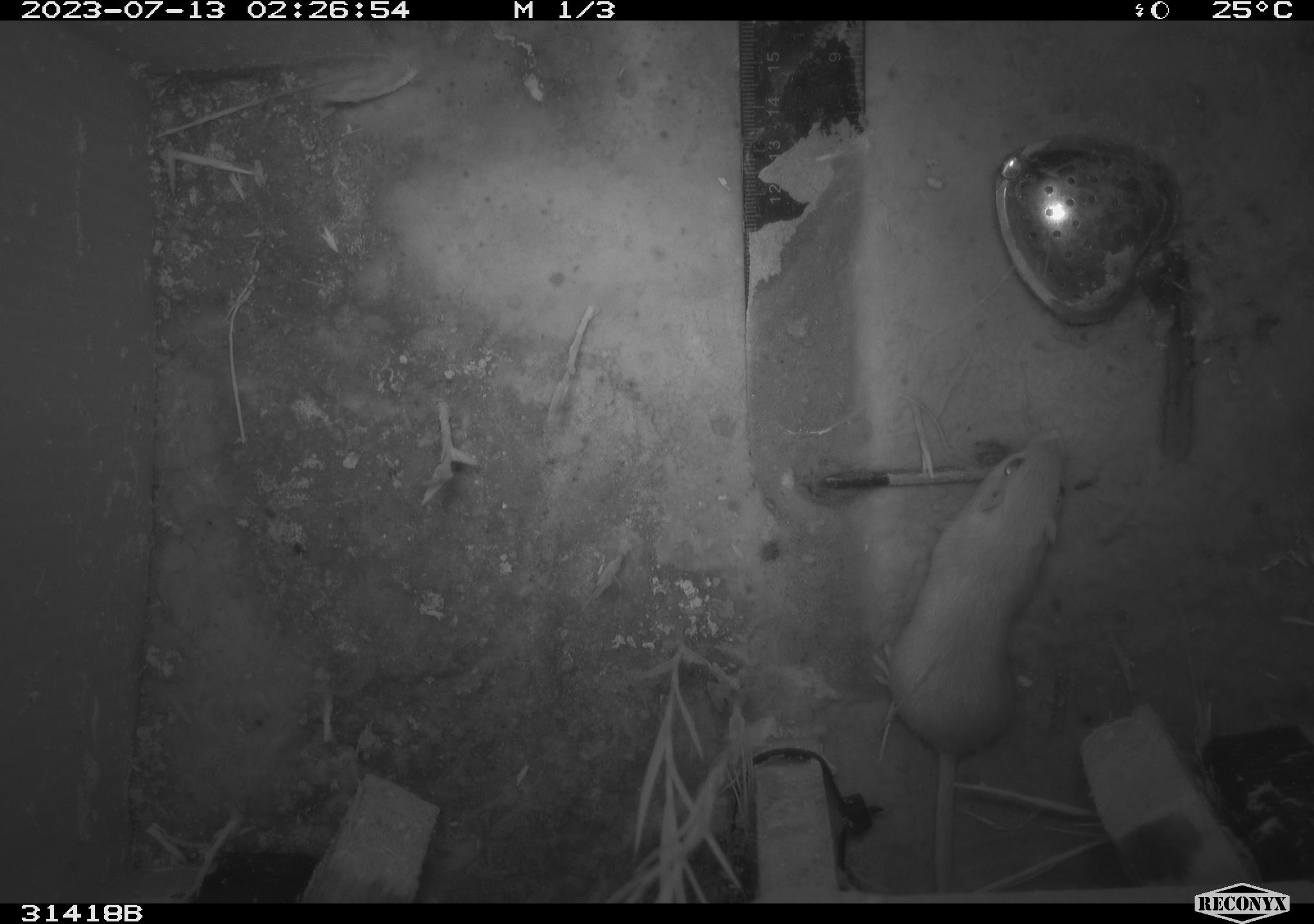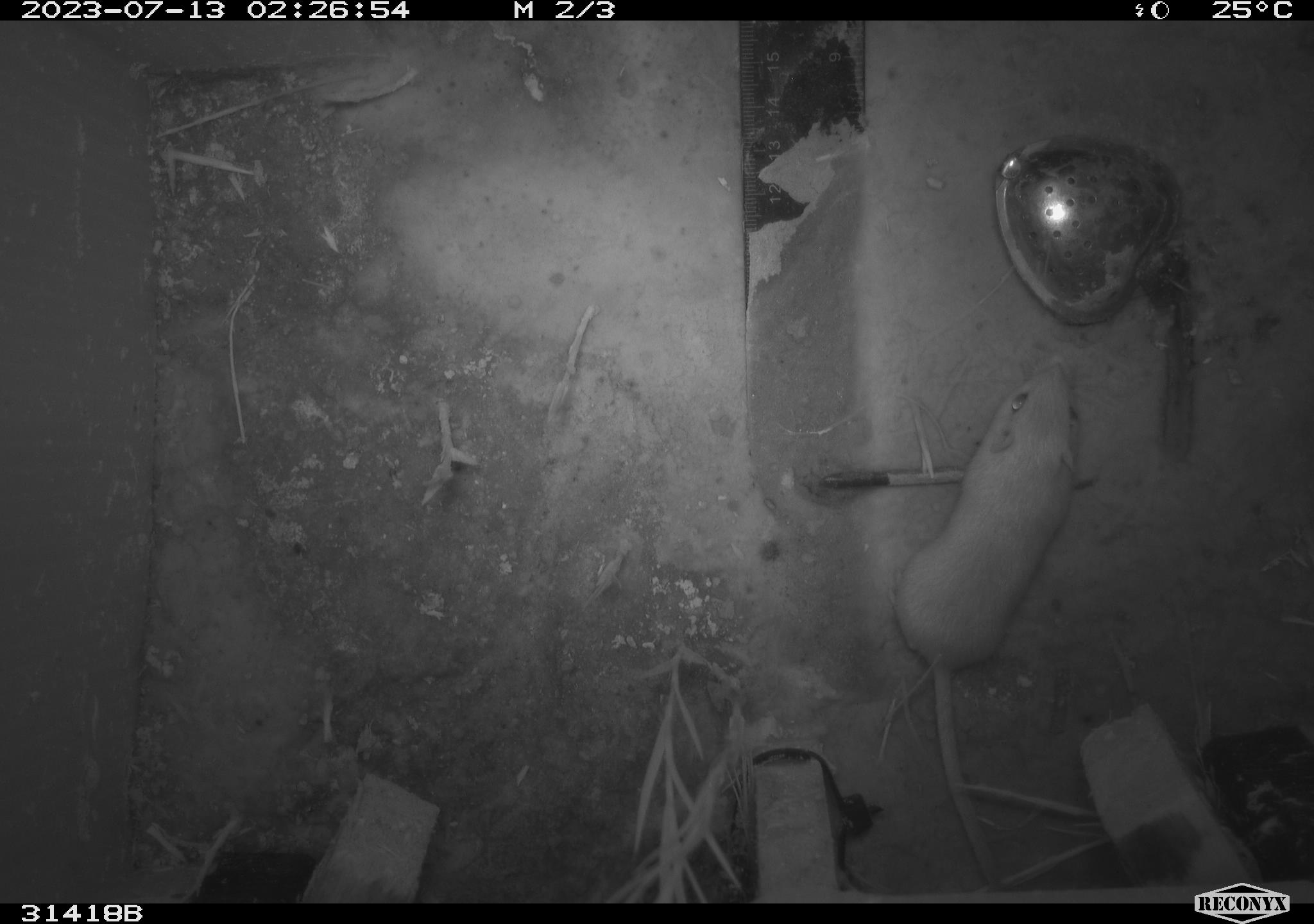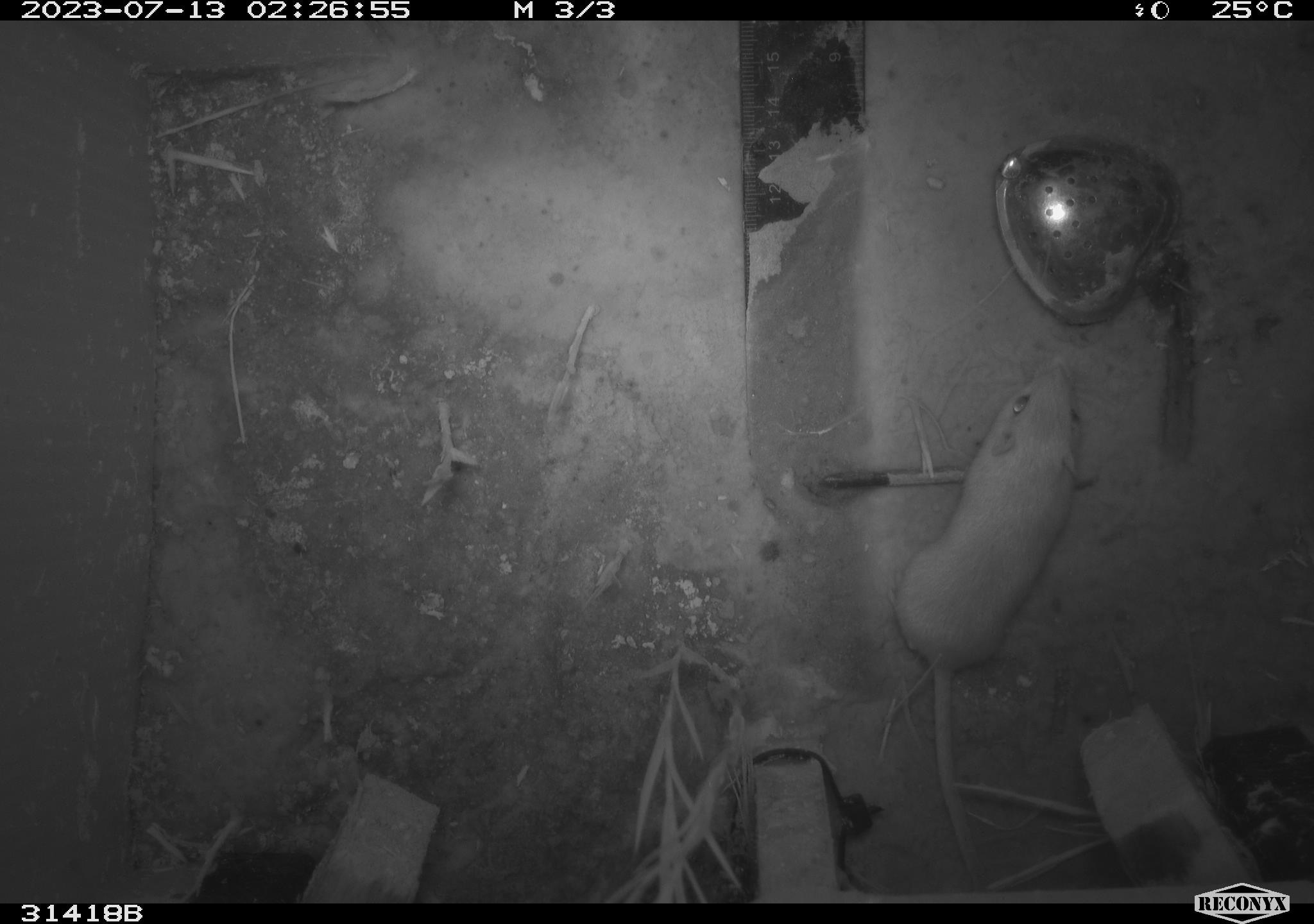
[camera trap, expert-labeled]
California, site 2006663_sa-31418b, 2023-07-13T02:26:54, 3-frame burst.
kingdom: Animalia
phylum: Chordata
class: Mammalia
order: Rodentia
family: Heteromyidae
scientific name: Heteromyidae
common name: kangaroo rats and pocket mice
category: heteromyidae family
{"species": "heteromyidae family (kangaroo rats and pocket mice) (Heteromyidae)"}